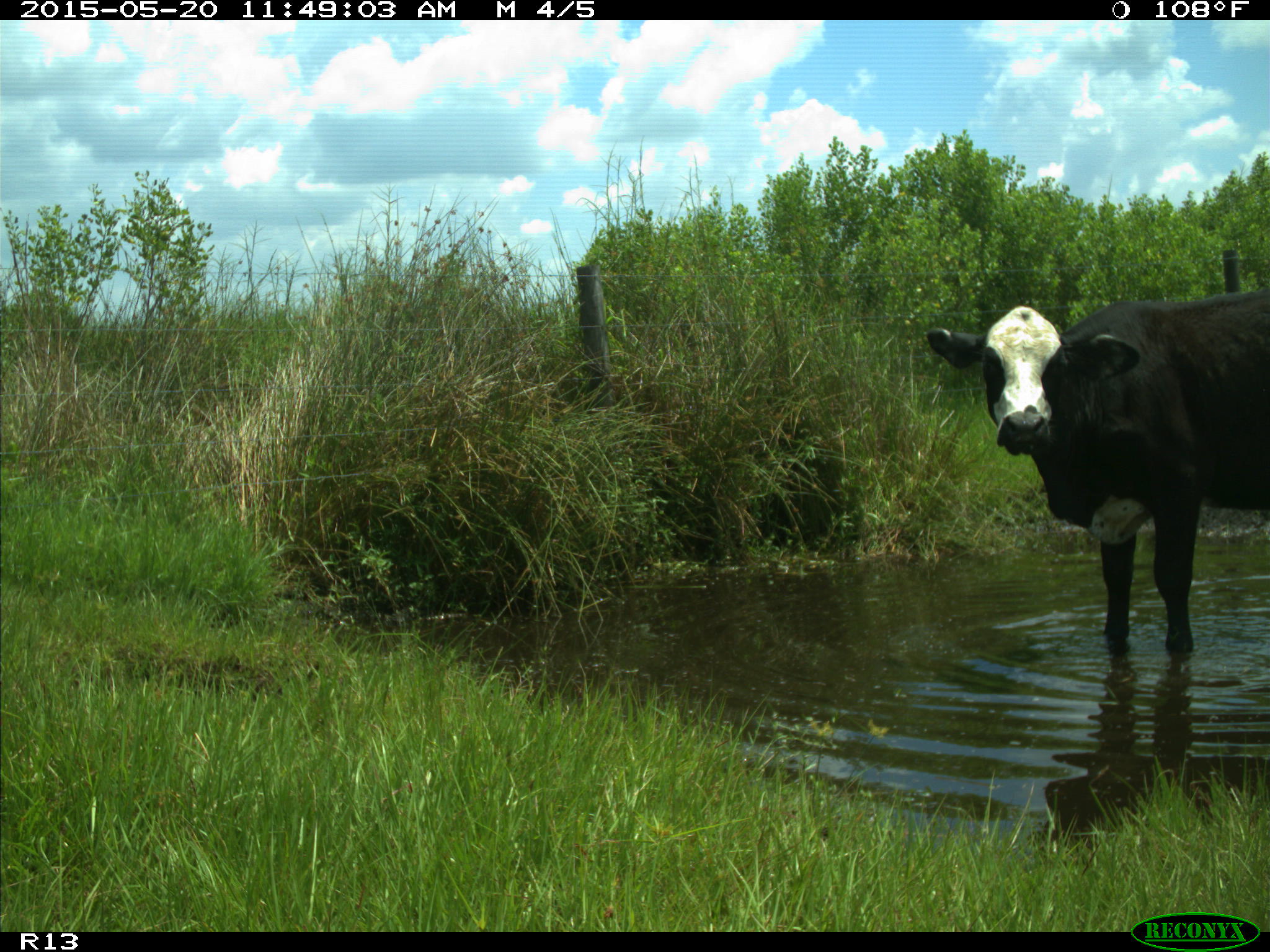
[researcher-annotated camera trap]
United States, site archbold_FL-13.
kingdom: Animalia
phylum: Chordata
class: Mammalia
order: Artiodactyla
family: Bovidae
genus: Bos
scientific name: Bos taurus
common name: domestic cow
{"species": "Bos taurus (domestic cow)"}